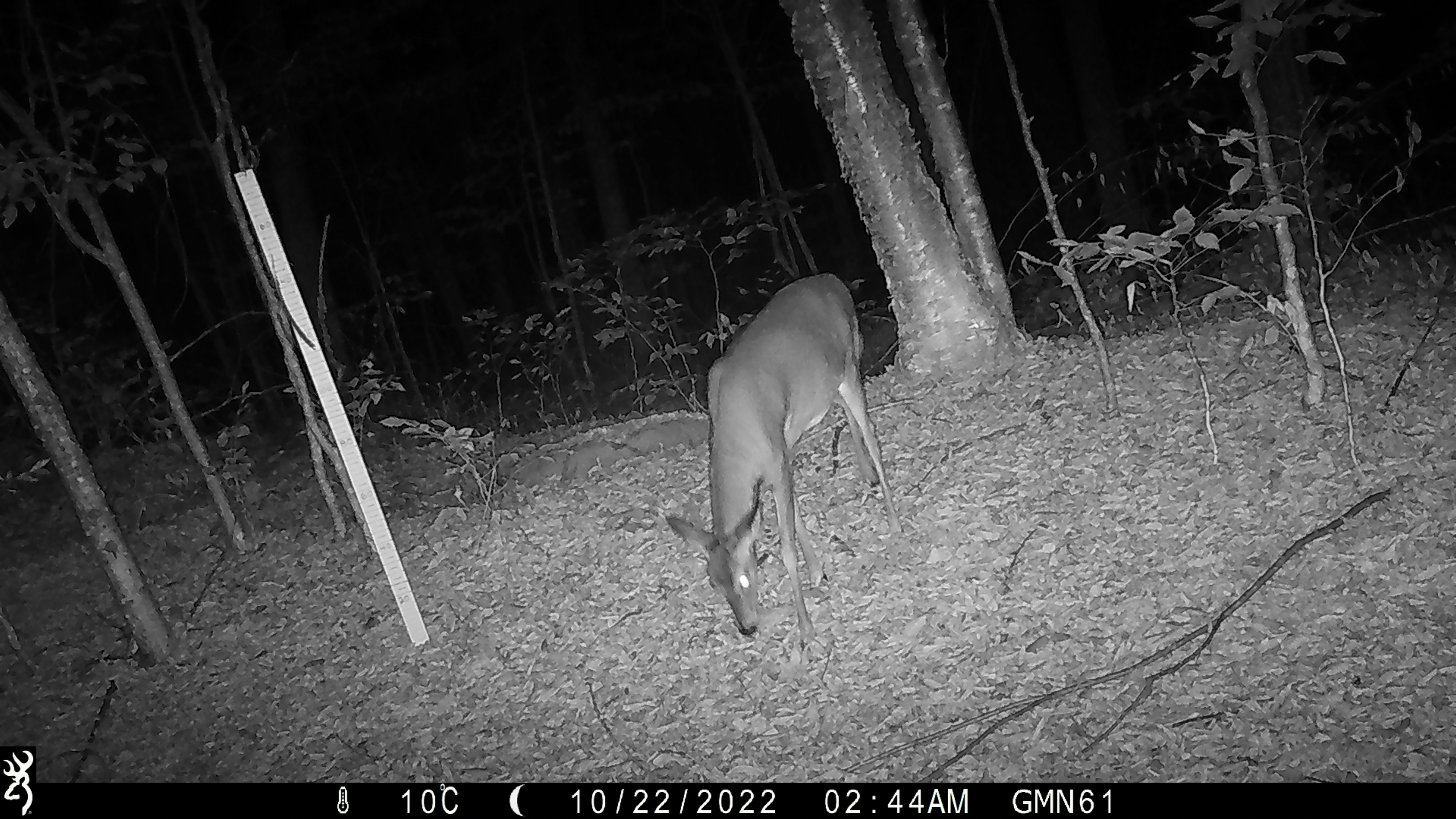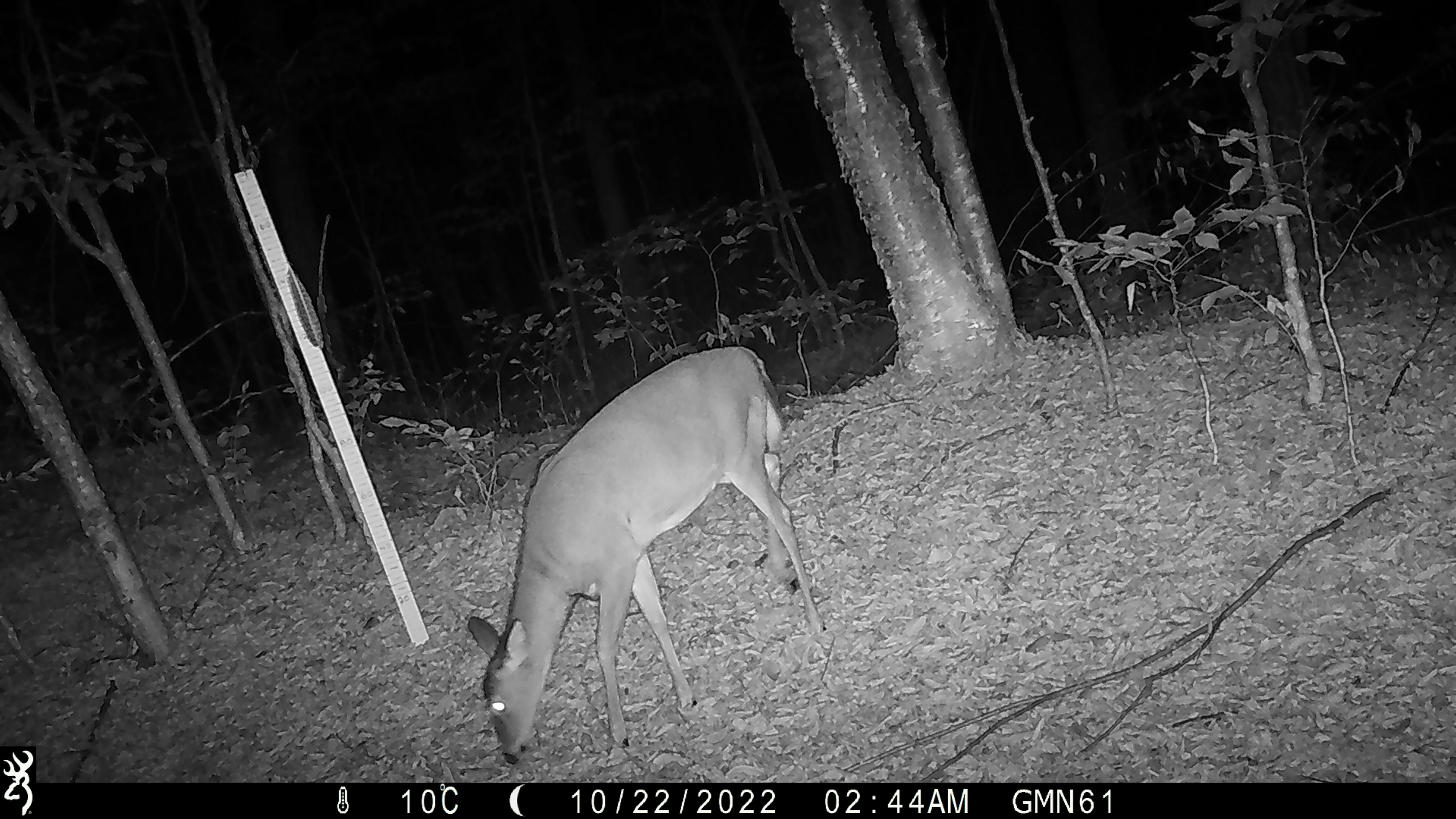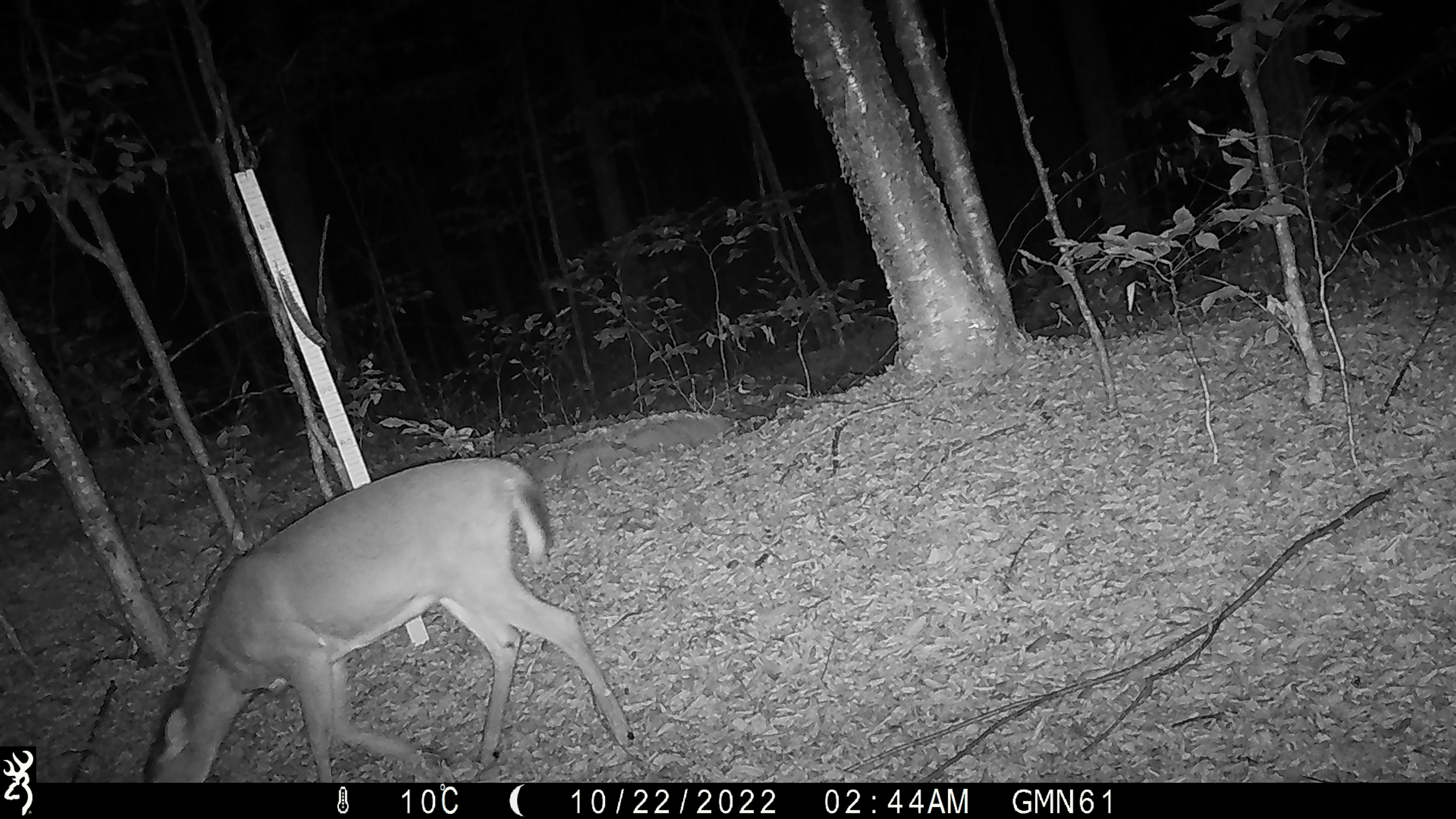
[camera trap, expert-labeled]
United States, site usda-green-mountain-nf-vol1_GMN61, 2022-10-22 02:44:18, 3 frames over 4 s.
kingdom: Animalia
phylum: Chordata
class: Mammalia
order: Artiodactyla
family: Cervidae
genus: Odocoileus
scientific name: Odocoileus virginianus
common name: white-tailed deer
White-tailed deer (Odocoileus virginianus).